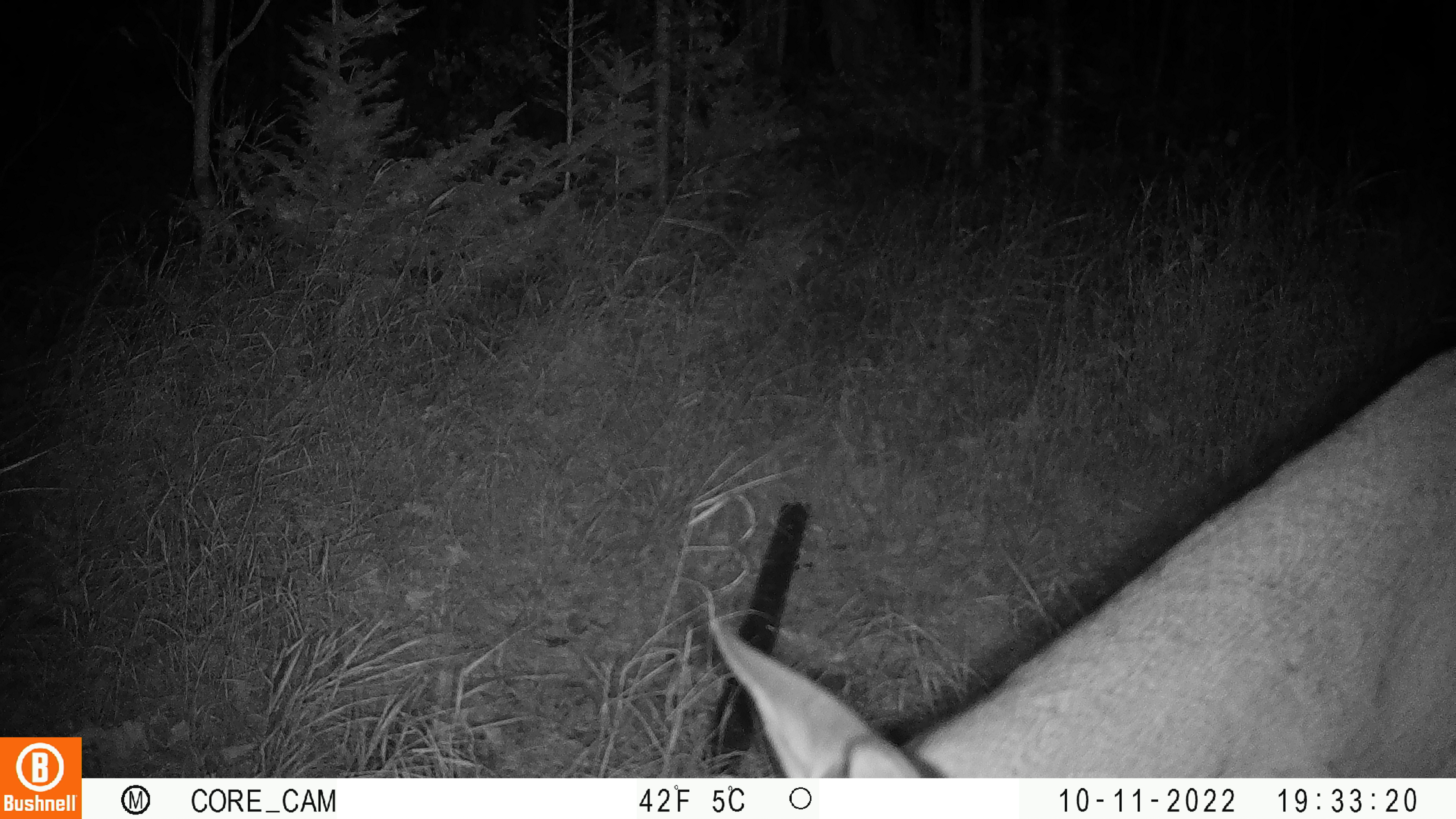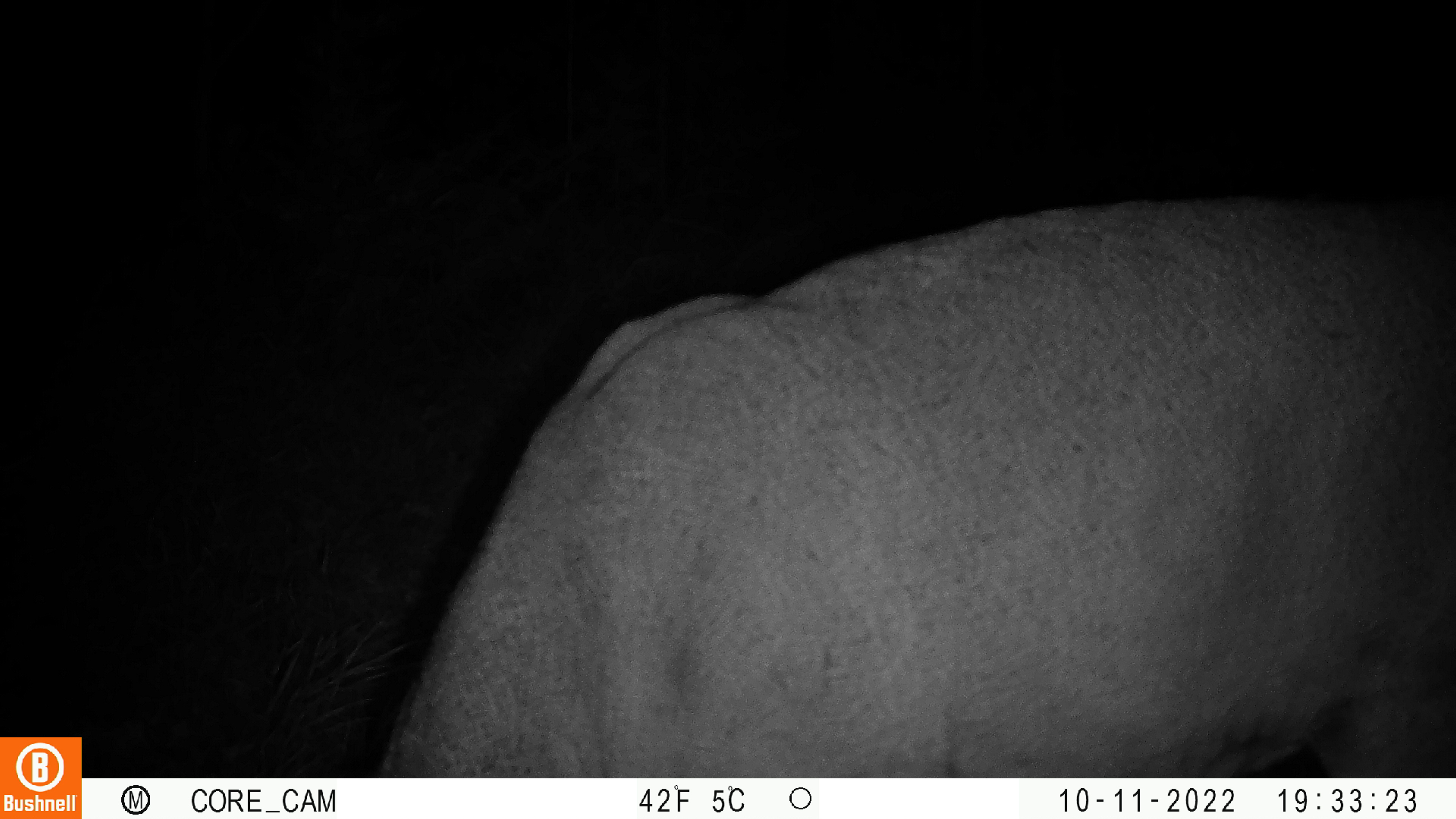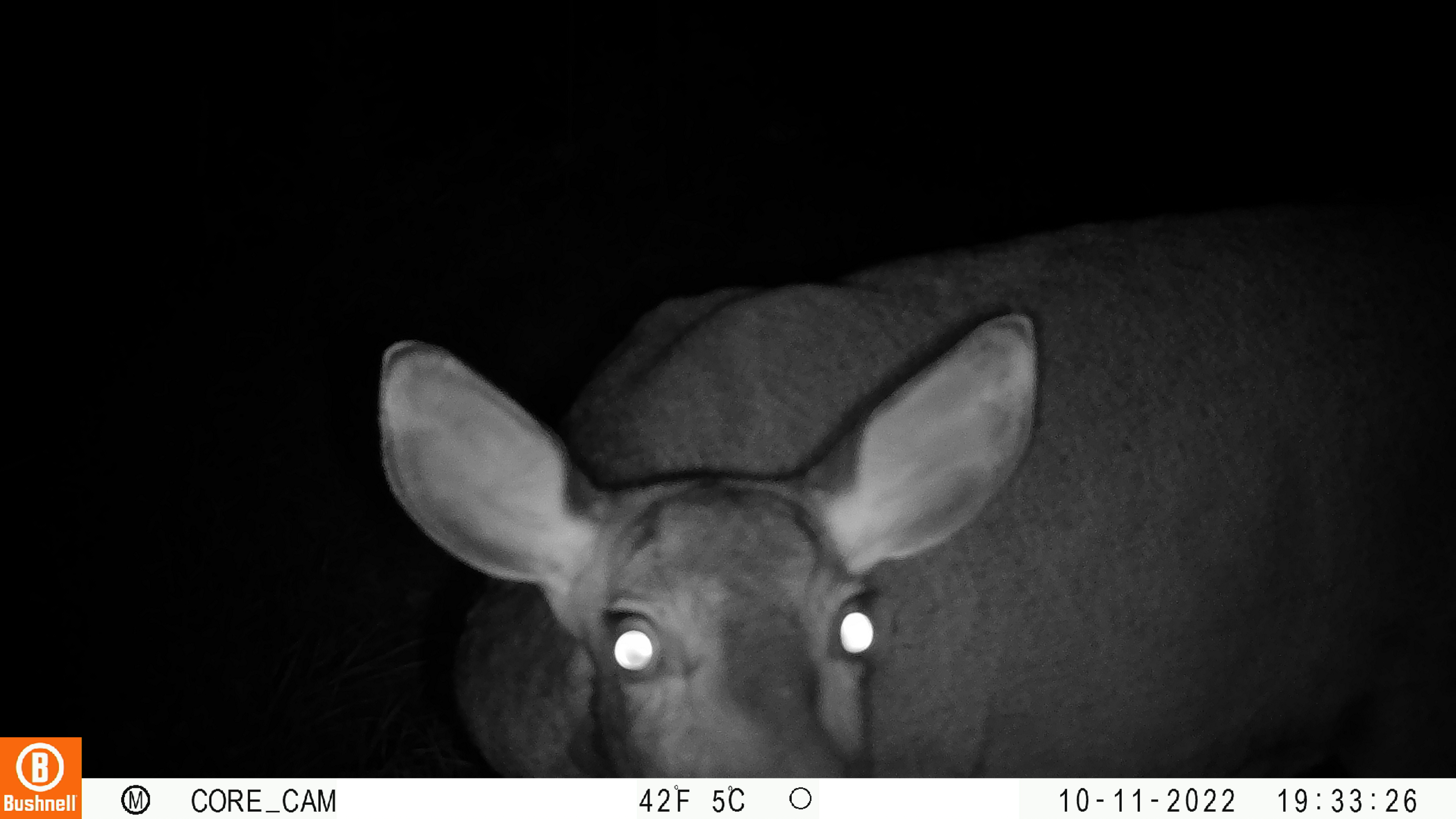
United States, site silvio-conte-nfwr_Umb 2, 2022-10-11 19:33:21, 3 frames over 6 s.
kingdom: Animalia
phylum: Chordata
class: Mammalia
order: Artiodactyla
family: Cervidae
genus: Odocoileus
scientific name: Odocoileus virginianus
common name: white-tailed deer